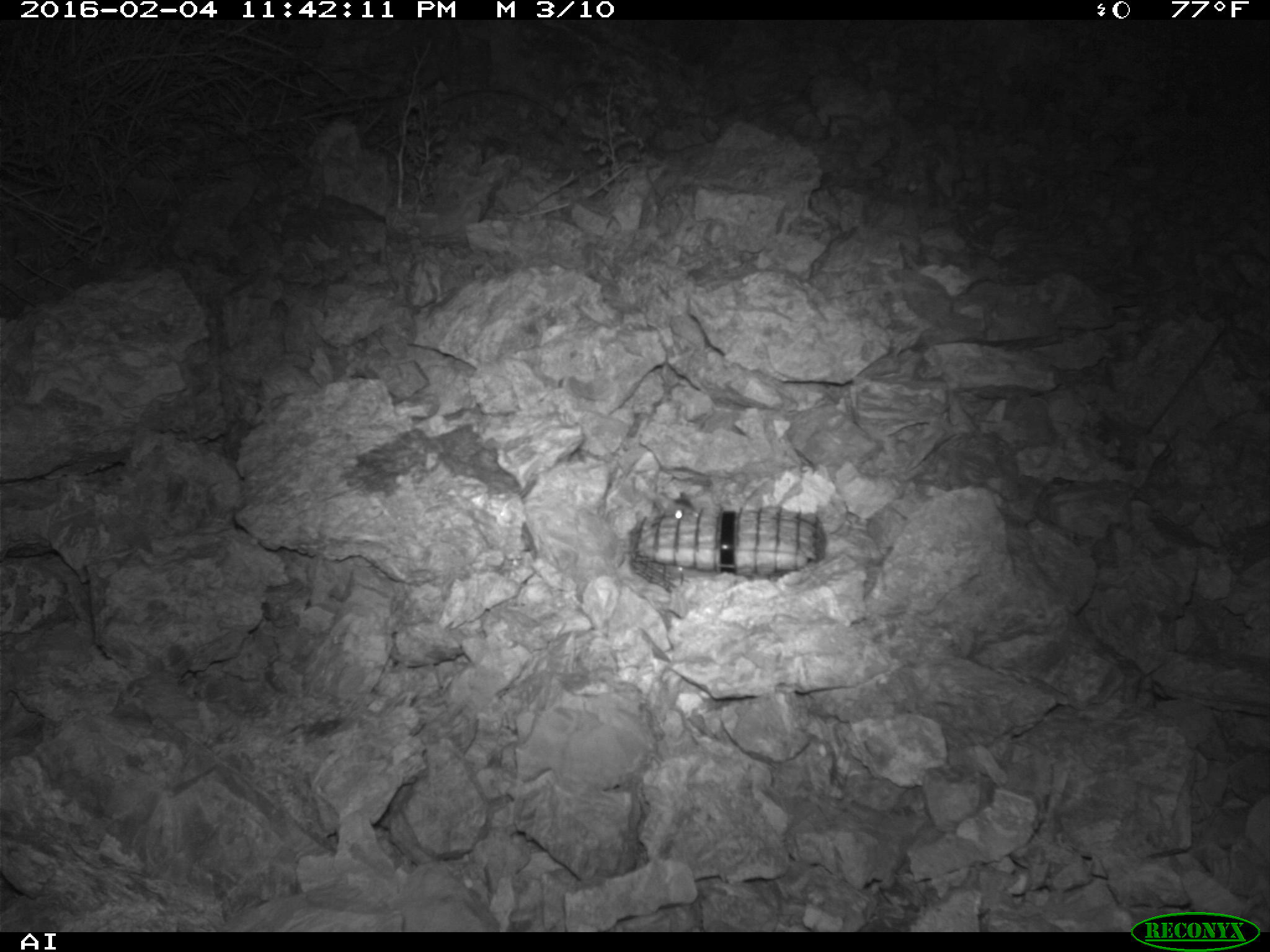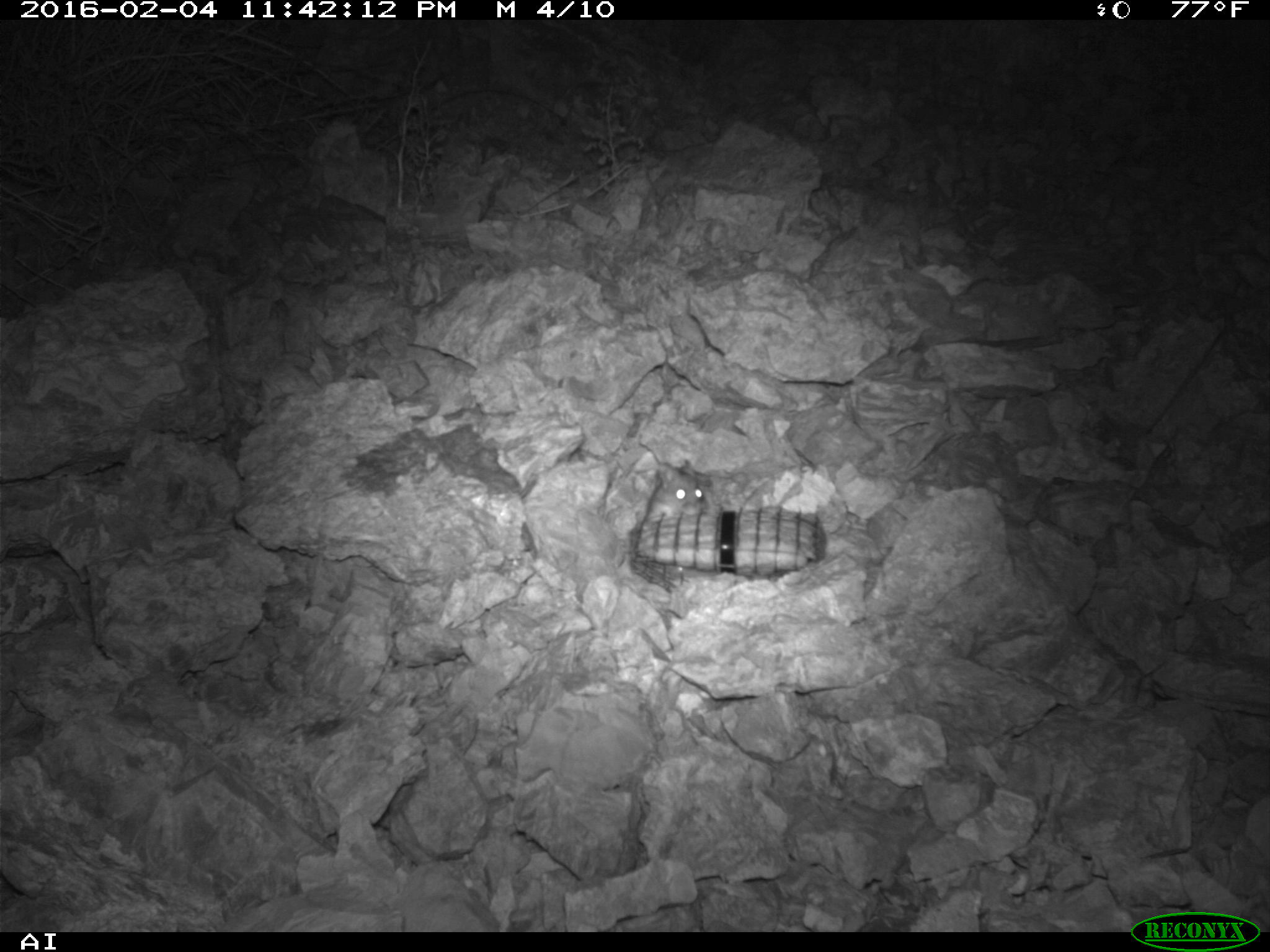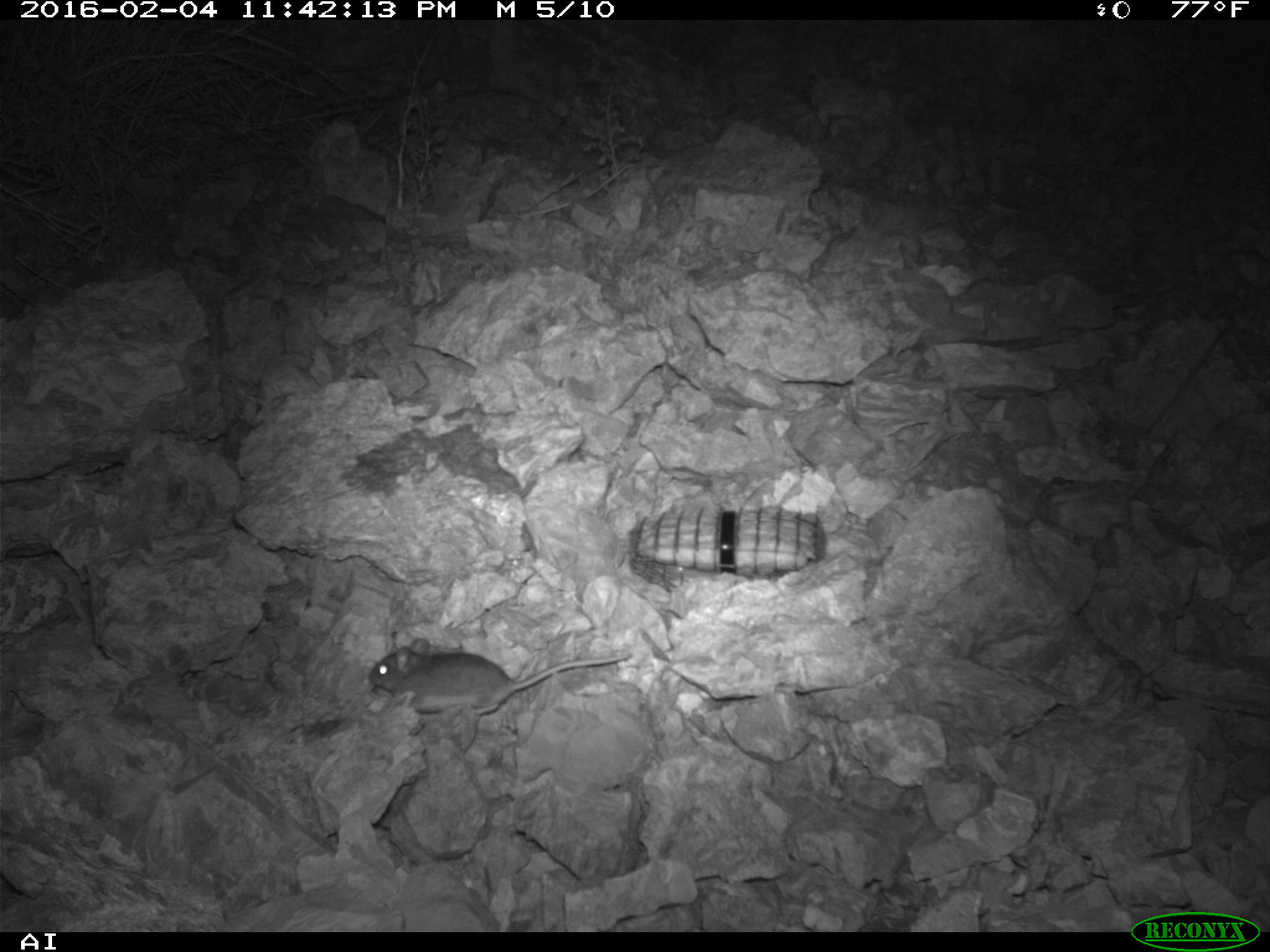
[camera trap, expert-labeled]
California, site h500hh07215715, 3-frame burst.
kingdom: Animalia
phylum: Chordata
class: Mammalia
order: Rodentia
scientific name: Rodentia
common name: rodent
Rodent (Rodentia).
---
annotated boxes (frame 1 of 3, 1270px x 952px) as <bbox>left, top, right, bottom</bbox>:
rodent: <bbox>657, 488, 698, 519</bbox>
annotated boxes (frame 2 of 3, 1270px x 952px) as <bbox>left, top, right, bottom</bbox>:
rodent: <bbox>644, 457, 704, 521</bbox>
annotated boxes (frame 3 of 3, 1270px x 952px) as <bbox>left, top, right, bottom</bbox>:
rodent: <bbox>368, 637, 633, 713</bbox>